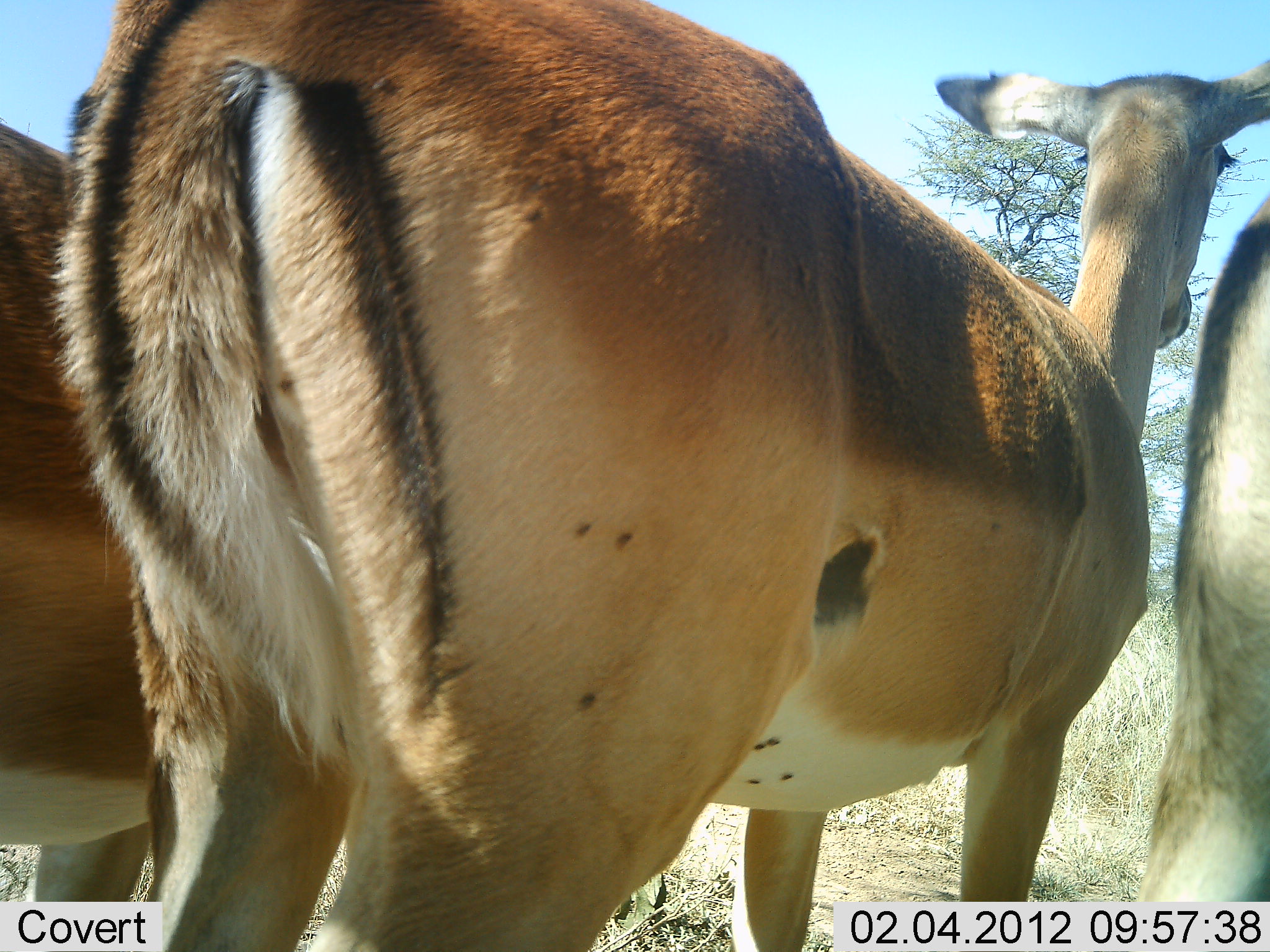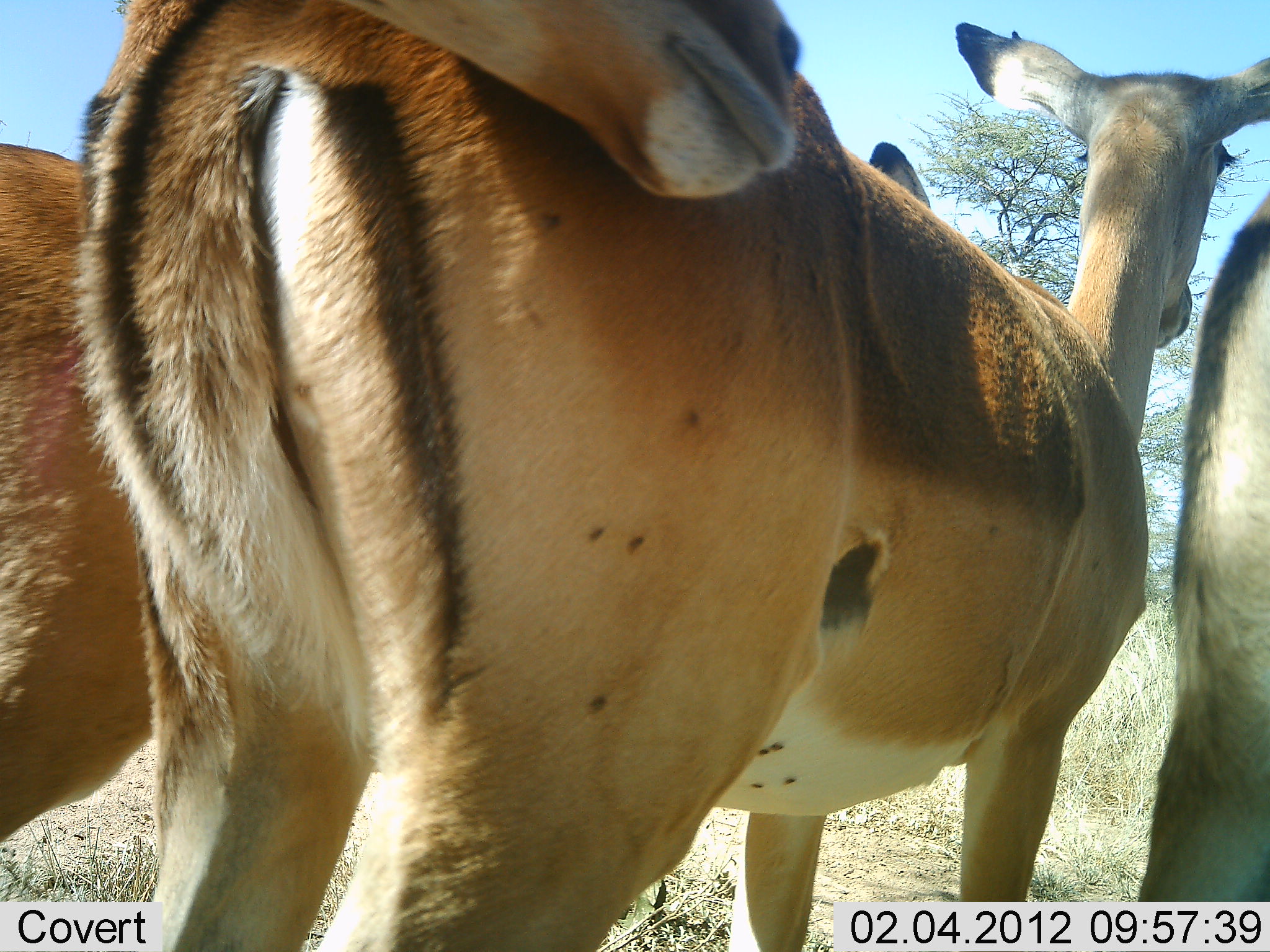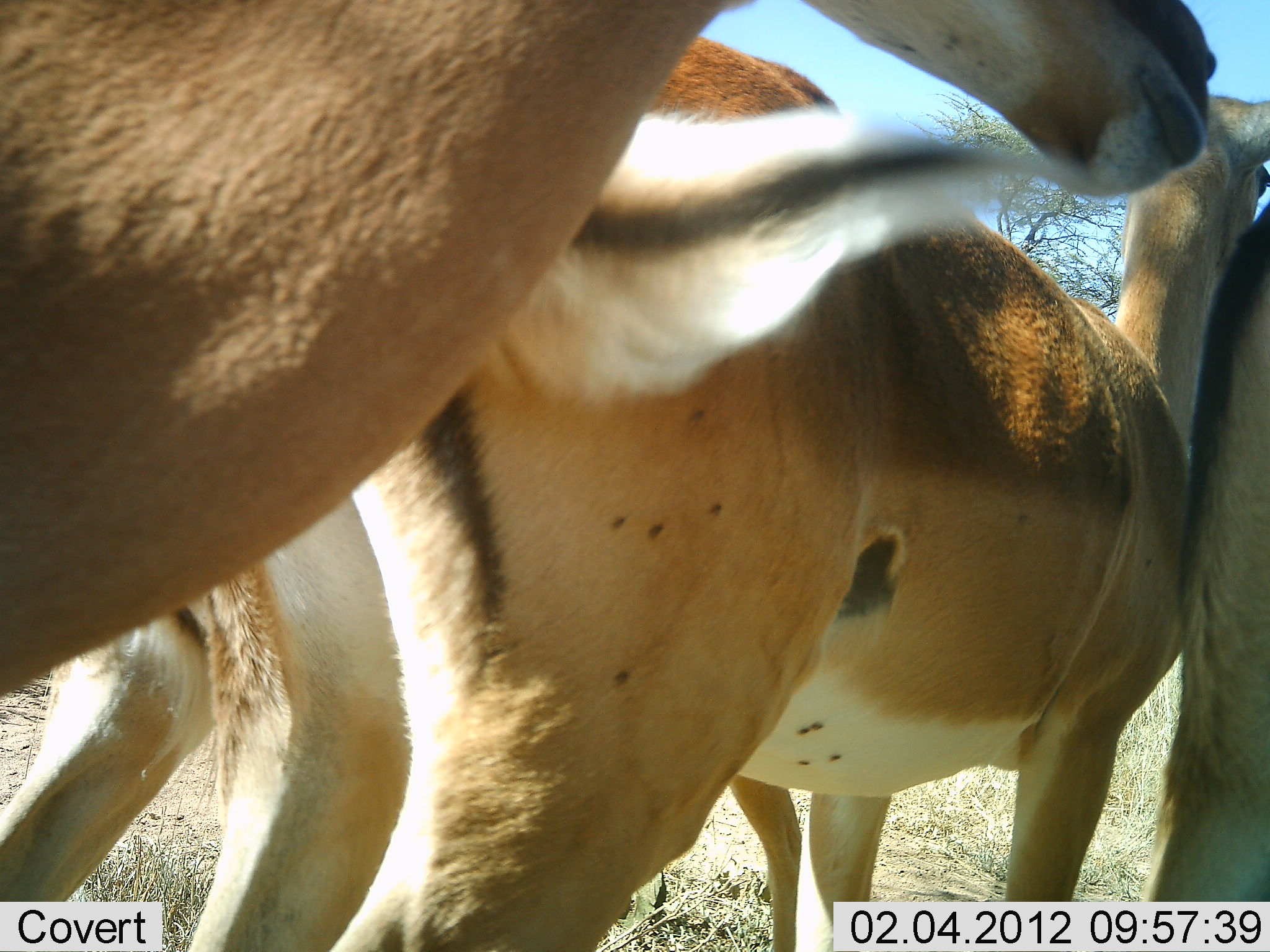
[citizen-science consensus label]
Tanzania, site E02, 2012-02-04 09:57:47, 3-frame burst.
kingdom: Animalia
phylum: Chordata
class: Mammalia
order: Artiodactyla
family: Bovidae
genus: Aepyceros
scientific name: Aepyceros melampus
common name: impala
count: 4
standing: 94%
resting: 0%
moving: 19%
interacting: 25%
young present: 0%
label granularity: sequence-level